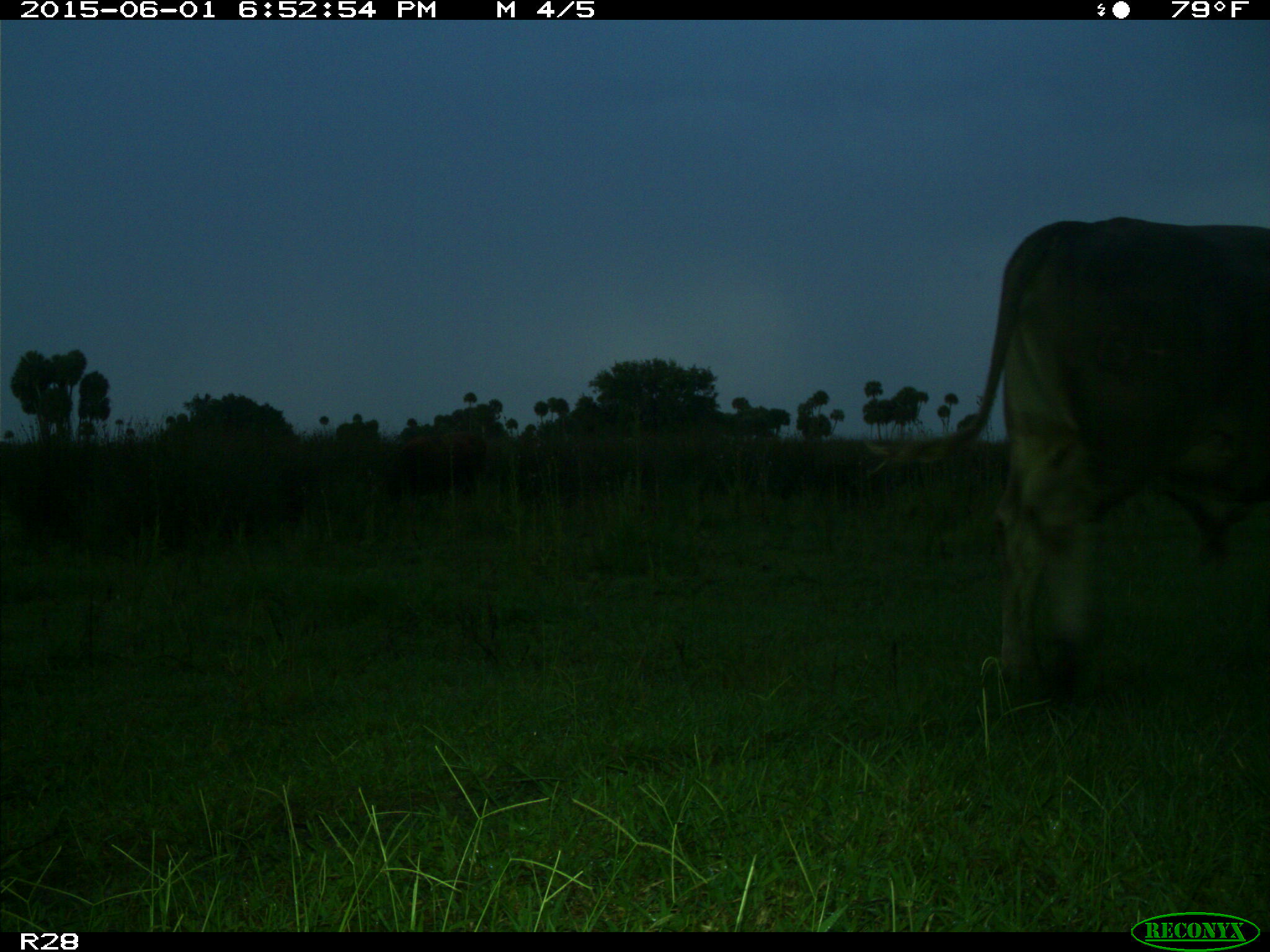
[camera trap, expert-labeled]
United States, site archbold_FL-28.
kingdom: Animalia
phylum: Chordata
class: Mammalia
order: Artiodactyla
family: Bovidae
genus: Bos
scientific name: Bos taurus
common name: domestic cow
Bos taurus (domestic cow).